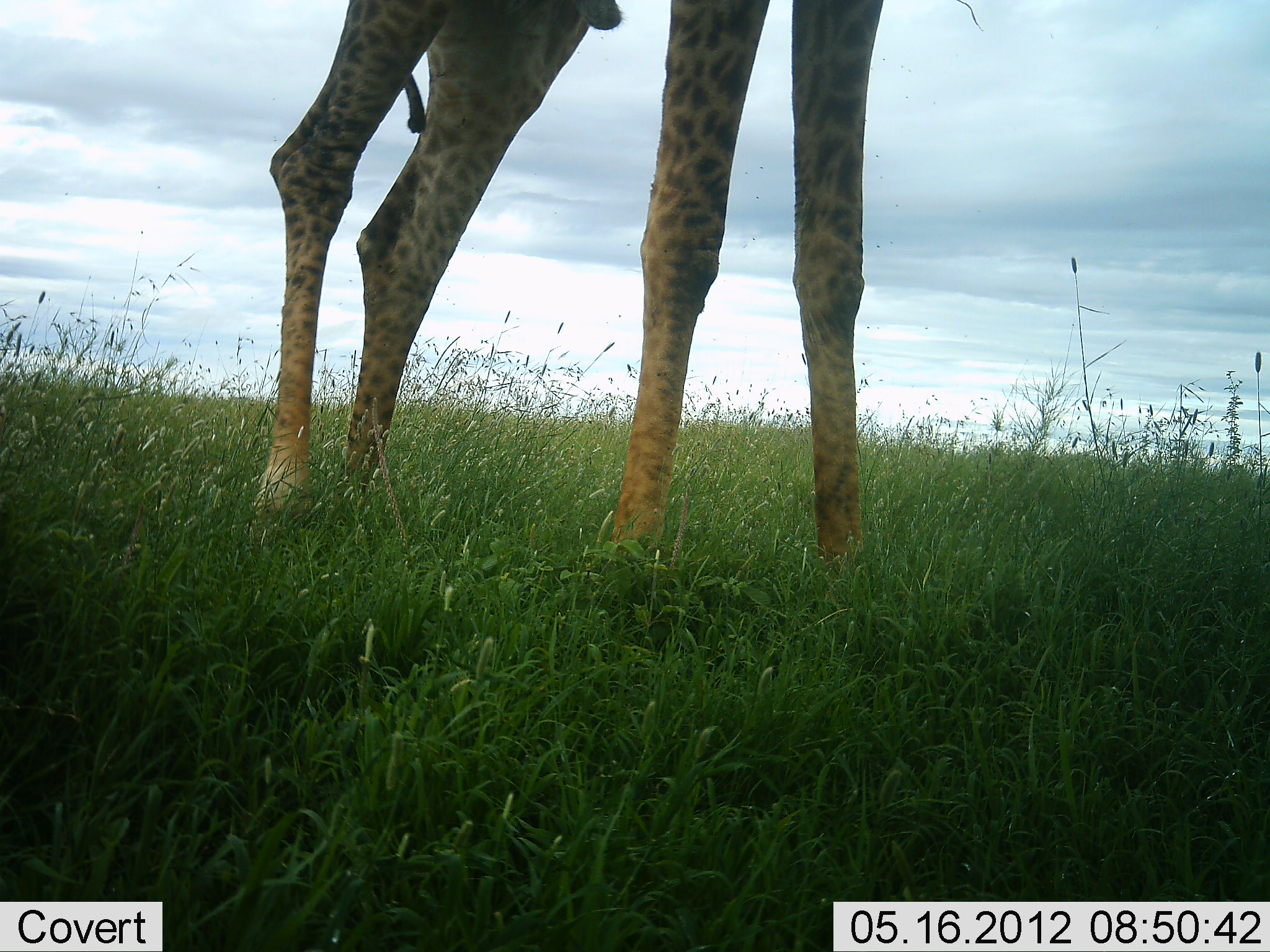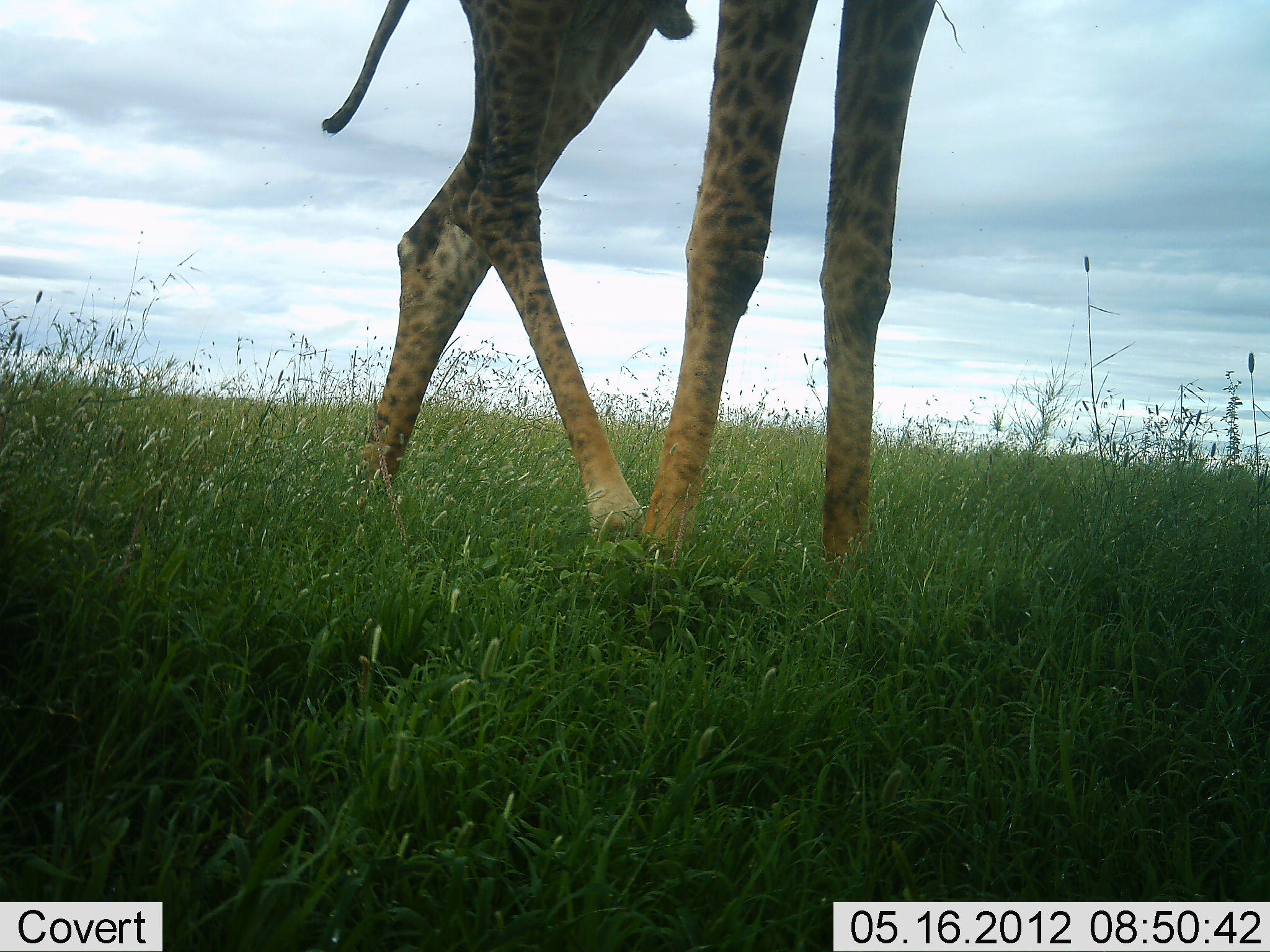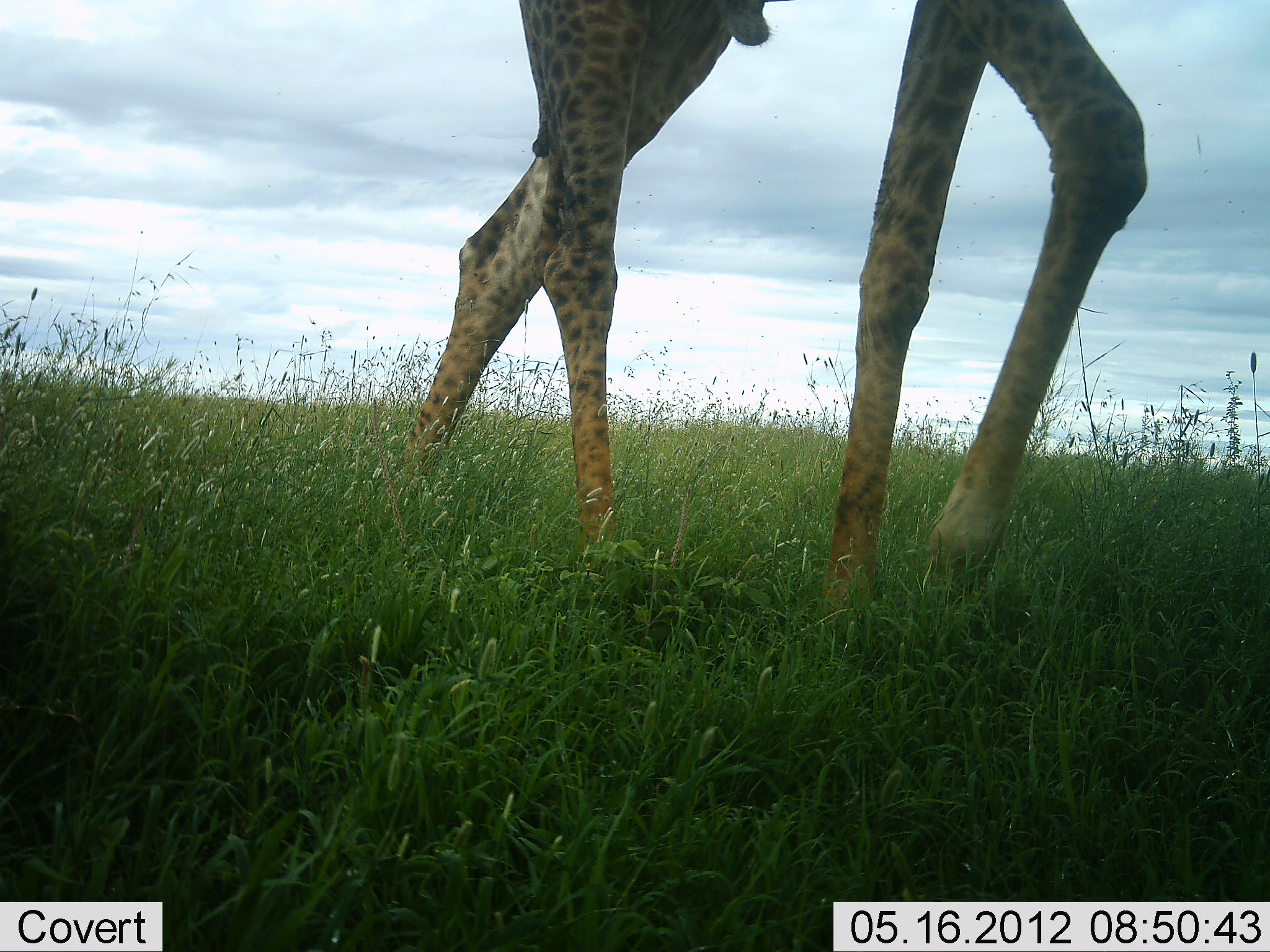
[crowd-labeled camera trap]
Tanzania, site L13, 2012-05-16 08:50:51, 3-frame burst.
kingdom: Animalia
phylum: Chordata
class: Mammalia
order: Artiodactyla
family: Giraffidae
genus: Giraffa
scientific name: Giraffa camelopardalis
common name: giraffe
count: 1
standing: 10%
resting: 0%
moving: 100%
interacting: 0%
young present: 10%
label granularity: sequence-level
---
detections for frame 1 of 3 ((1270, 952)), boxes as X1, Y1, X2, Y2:
animal: 254, 0, 882, 565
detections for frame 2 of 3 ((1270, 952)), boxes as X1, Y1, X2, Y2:
animal: 321, 0, 938, 559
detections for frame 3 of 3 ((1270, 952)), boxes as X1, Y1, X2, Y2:
animal: 406, 0, 1148, 606